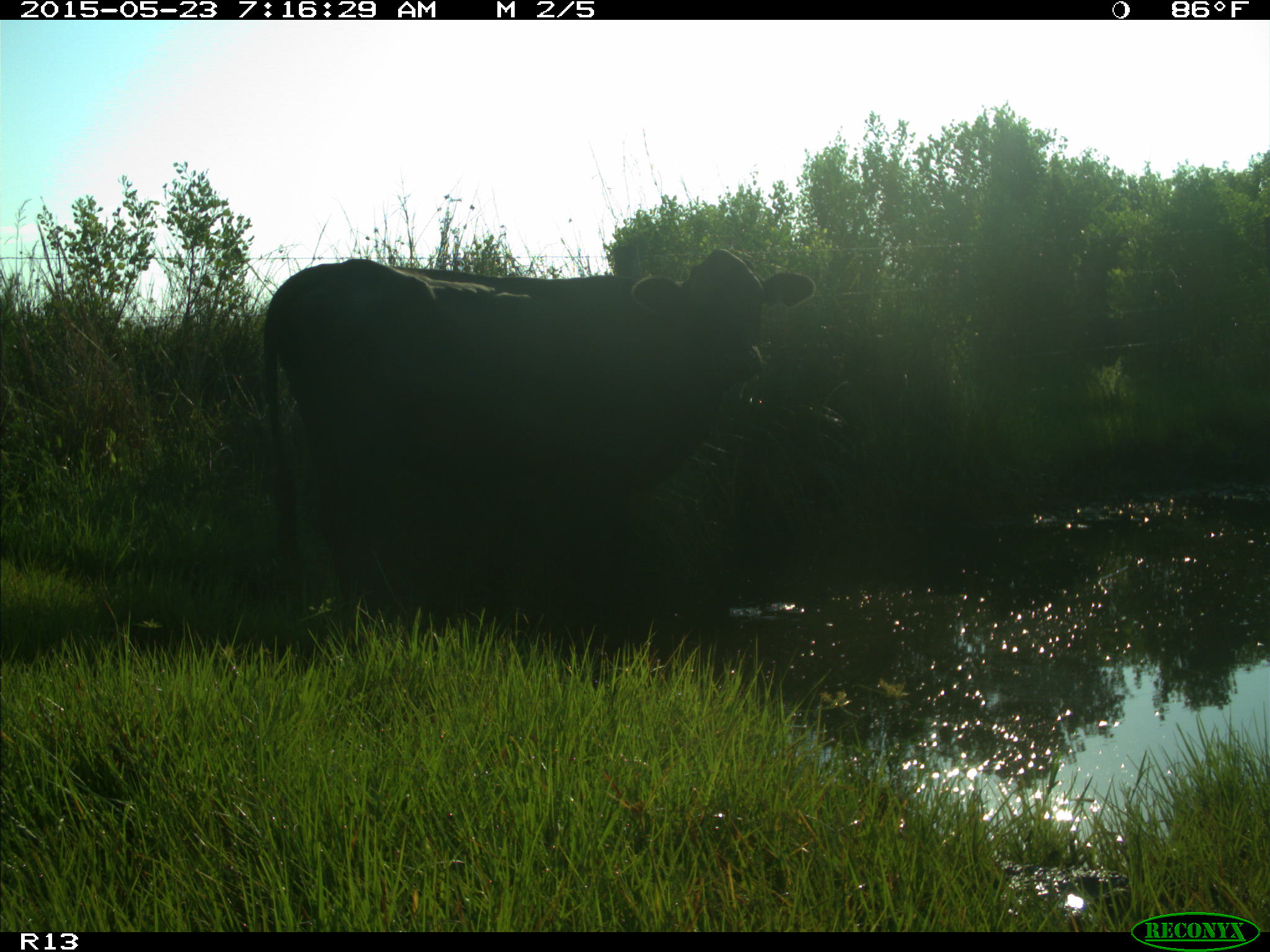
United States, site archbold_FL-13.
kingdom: Animalia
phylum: Chordata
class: Mammalia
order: Artiodactyla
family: Bovidae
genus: Bos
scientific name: Bos taurus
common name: domestic cow